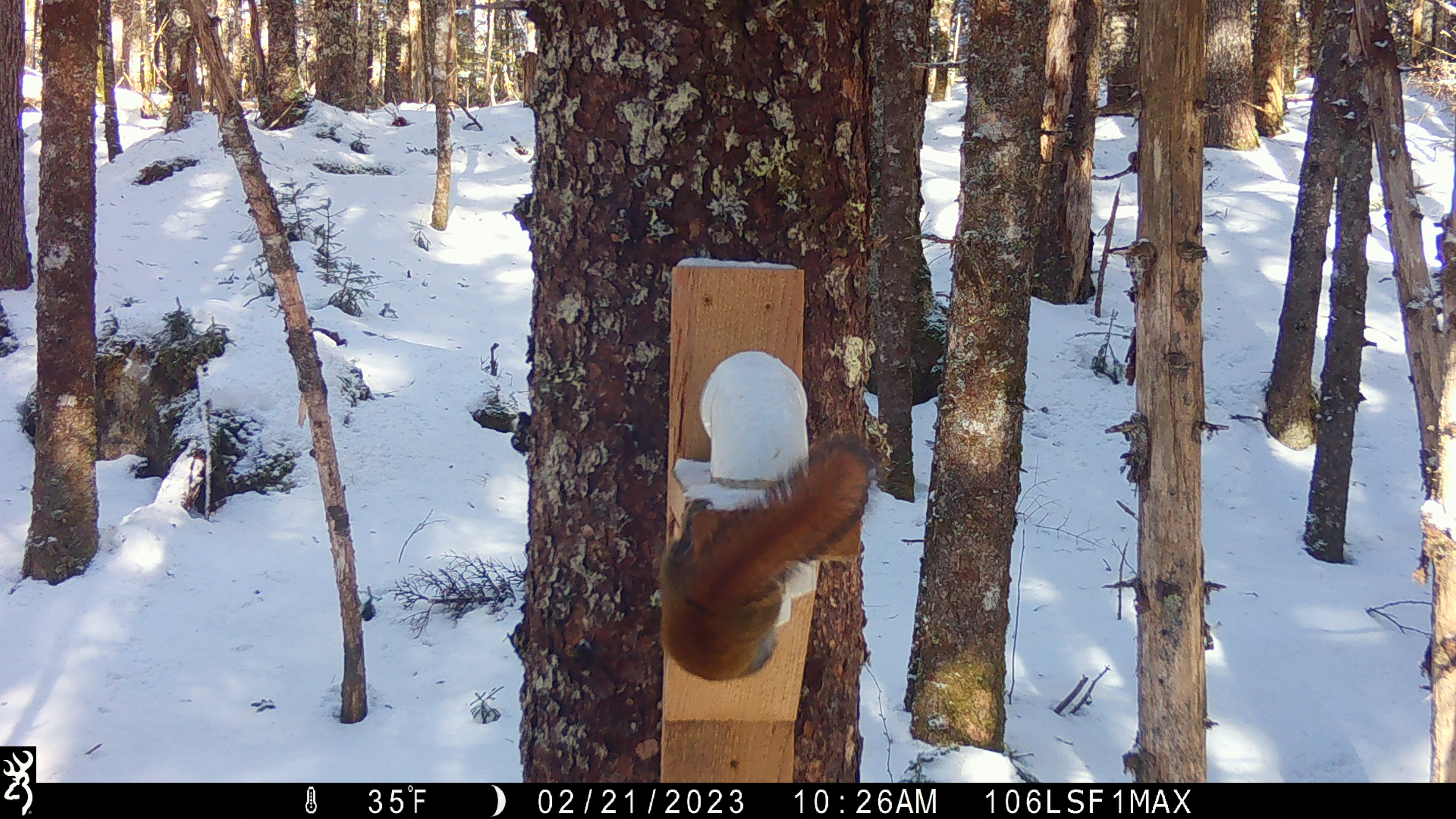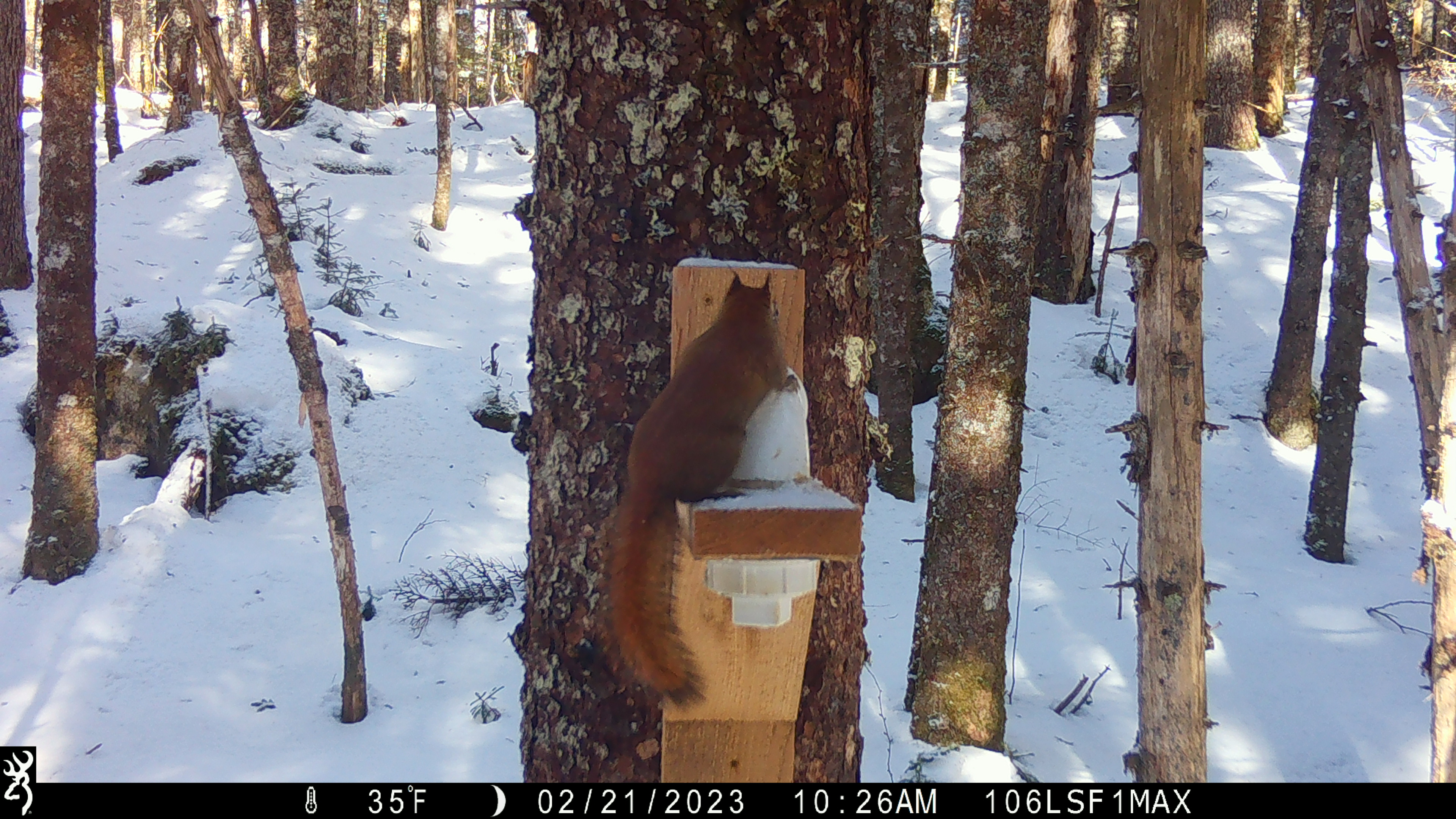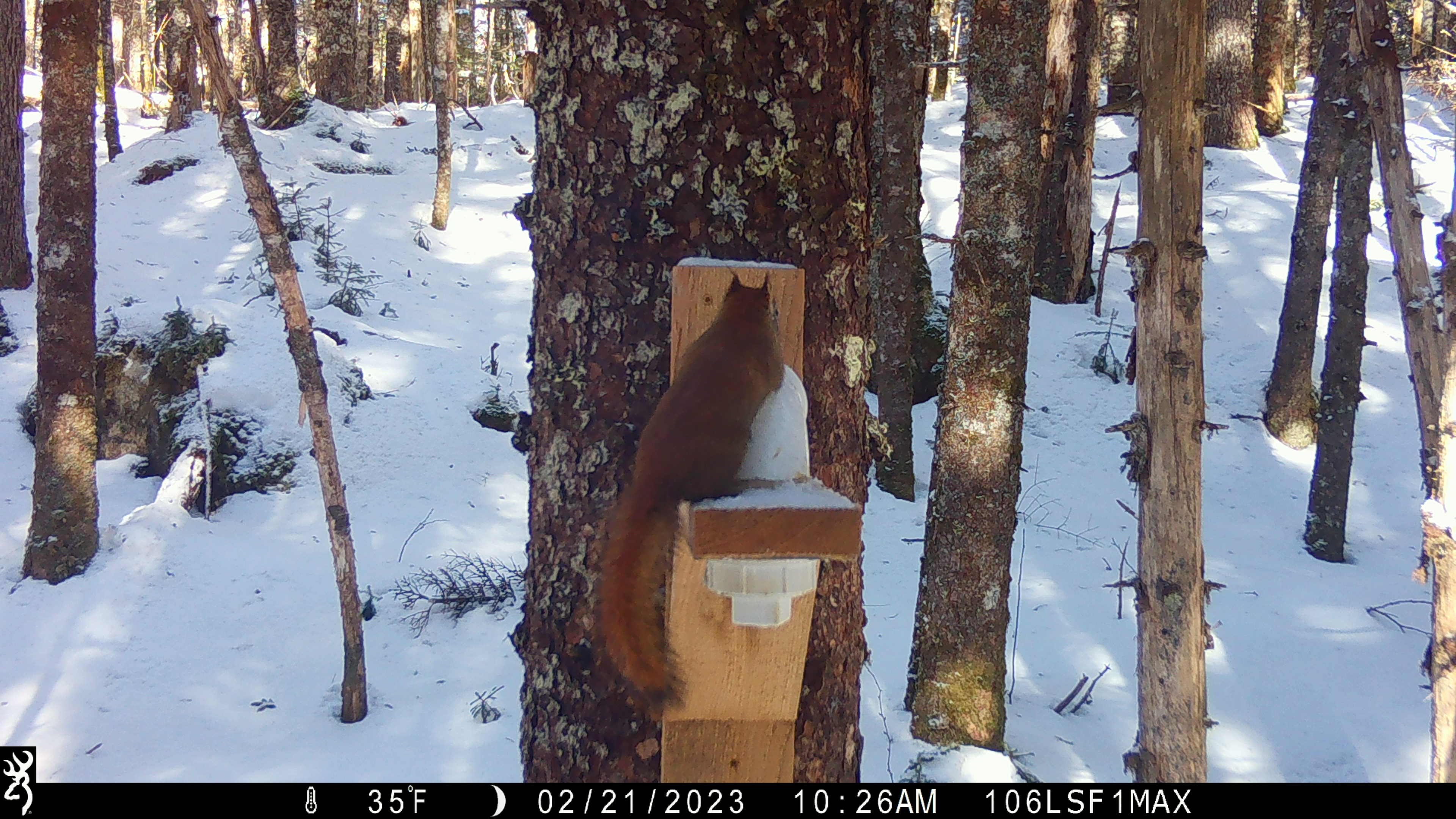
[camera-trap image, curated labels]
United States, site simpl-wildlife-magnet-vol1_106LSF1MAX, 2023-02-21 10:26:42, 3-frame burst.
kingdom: Animalia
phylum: Chordata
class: Mammalia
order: Rodentia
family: Sciuridae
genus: Tamiasciurus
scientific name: Tamiasciurus hudsonicus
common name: red squirrel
Red squirrel (Tamiasciurus hudsonicus).